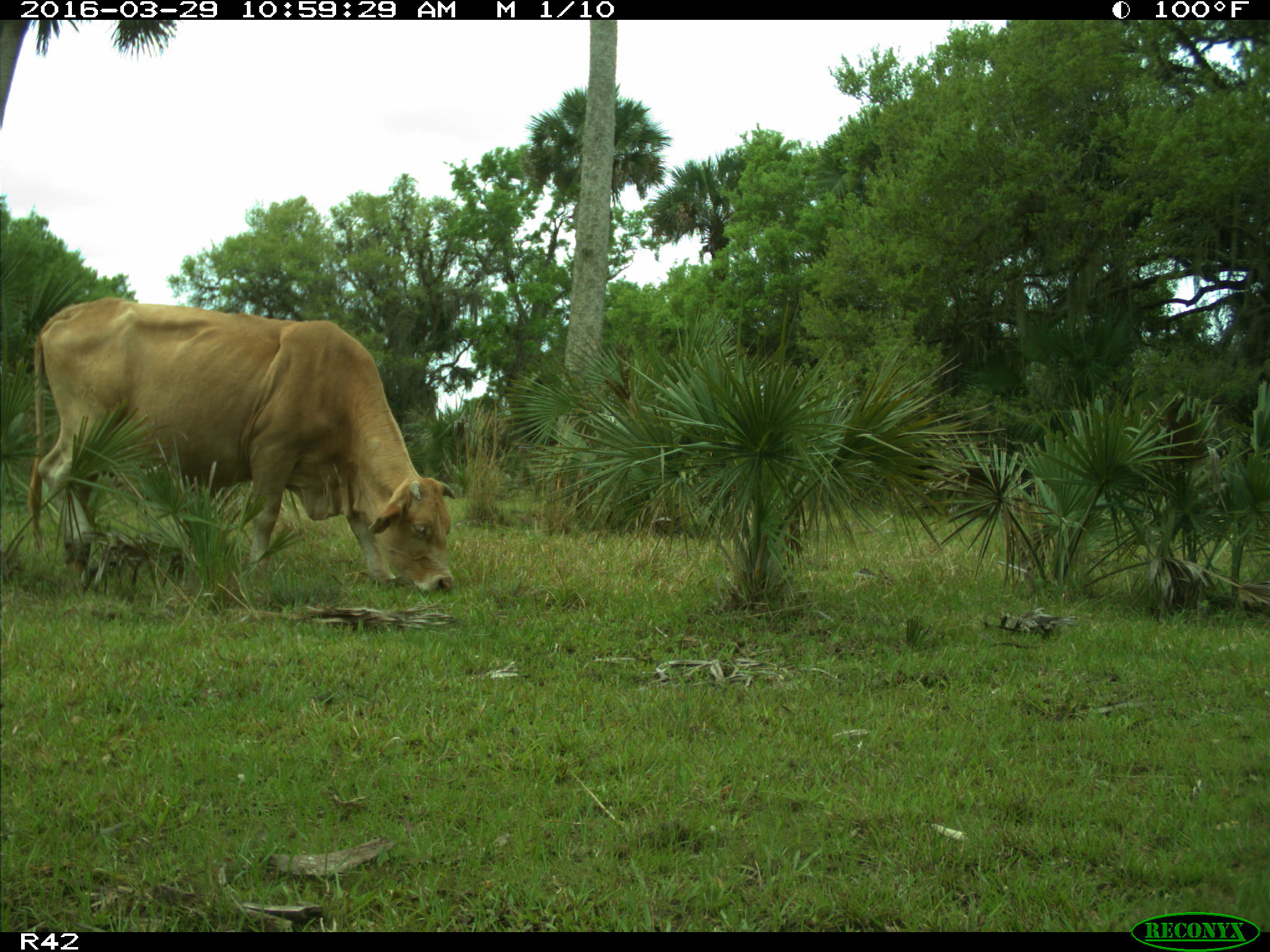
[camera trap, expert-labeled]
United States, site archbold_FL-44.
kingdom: Animalia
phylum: Chordata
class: Mammalia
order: Artiodactyla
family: Bovidae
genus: Bos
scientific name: Bos taurus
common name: domestic cow